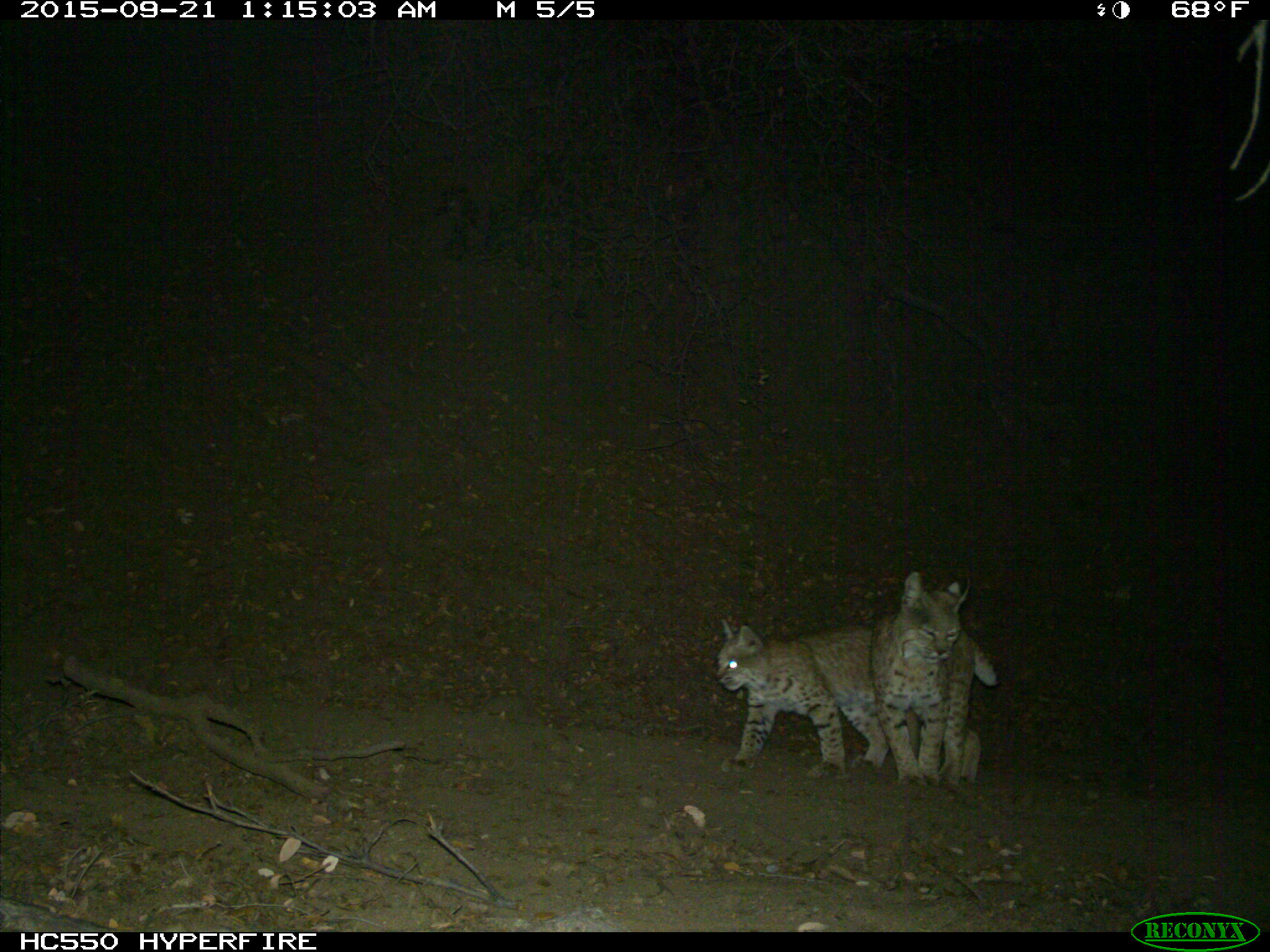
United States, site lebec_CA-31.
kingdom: Animalia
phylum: Chordata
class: Mammalia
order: Carnivora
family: Felidae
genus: Lynx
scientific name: Lynx rufus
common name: bobcat